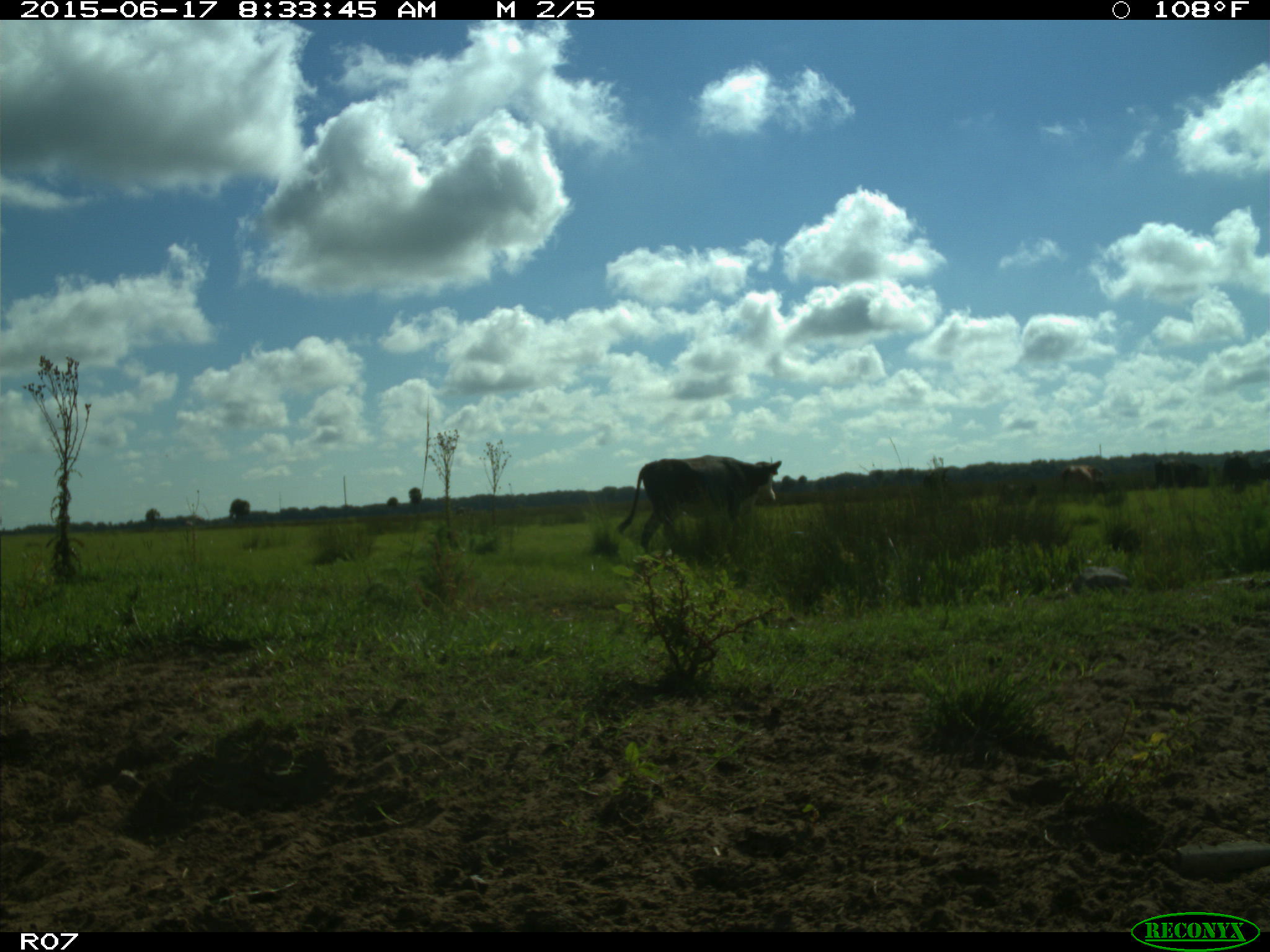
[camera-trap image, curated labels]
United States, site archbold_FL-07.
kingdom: Animalia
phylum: Chordata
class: Mammalia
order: Artiodactyla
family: Bovidae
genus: Bos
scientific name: Bos taurus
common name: domestic cow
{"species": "Bos taurus (domestic cow)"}